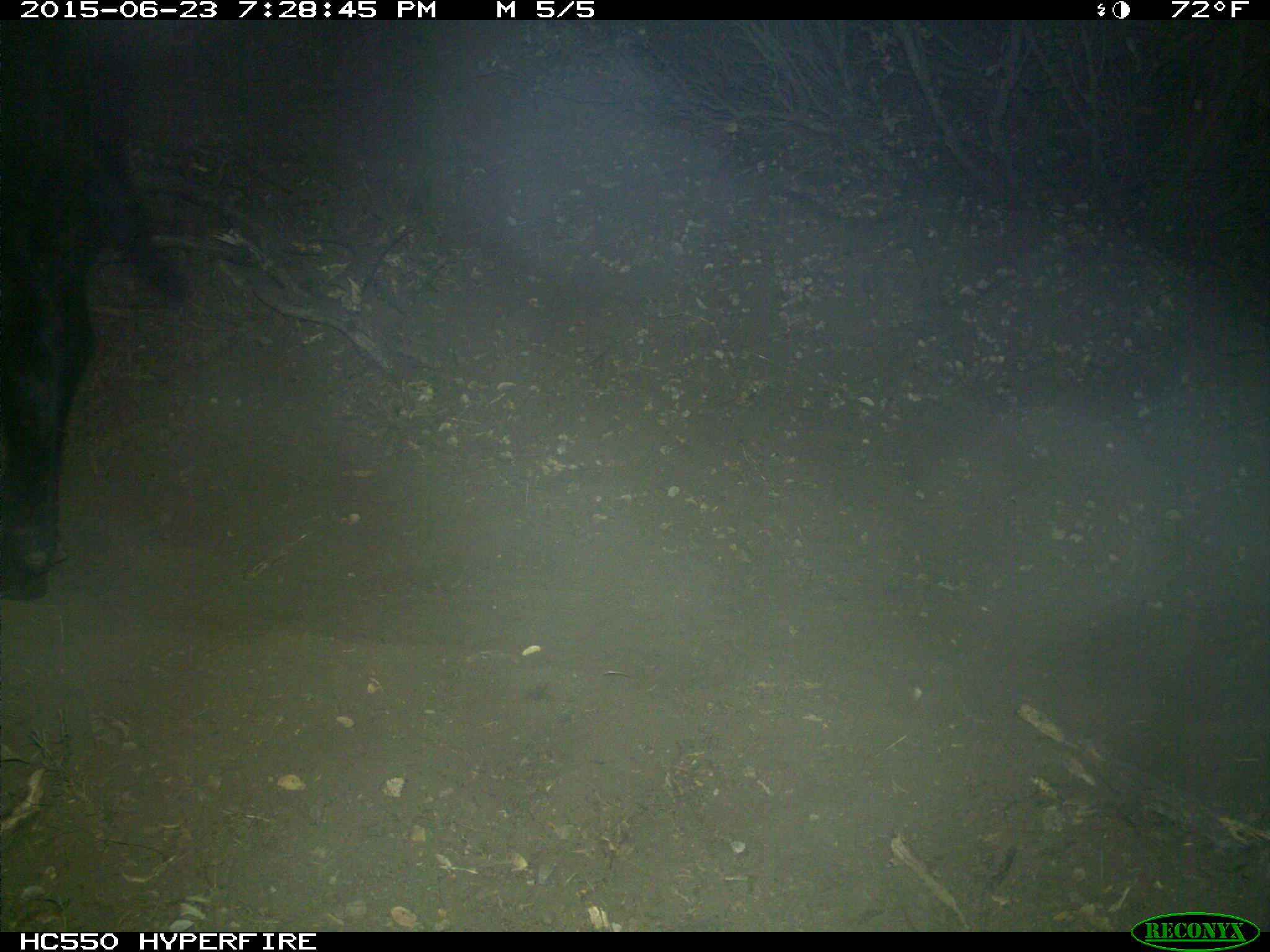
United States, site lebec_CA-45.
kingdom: Animalia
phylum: Chordata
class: Mammalia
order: Artiodactyla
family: Bovidae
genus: Bos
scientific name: Bos taurus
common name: domestic cow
Bos taurus (domestic cow).